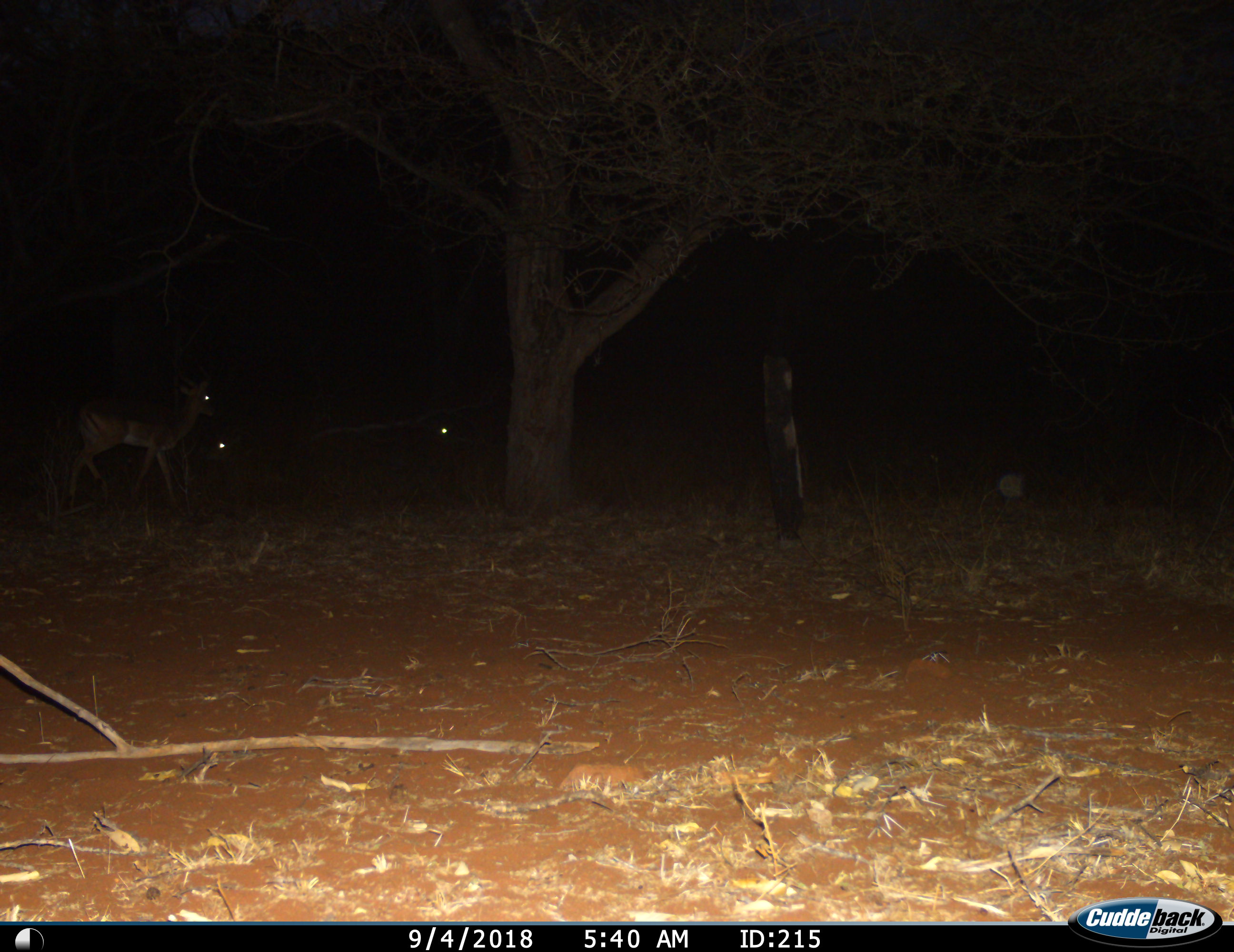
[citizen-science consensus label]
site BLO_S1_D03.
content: unidentified animal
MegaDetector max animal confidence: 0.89